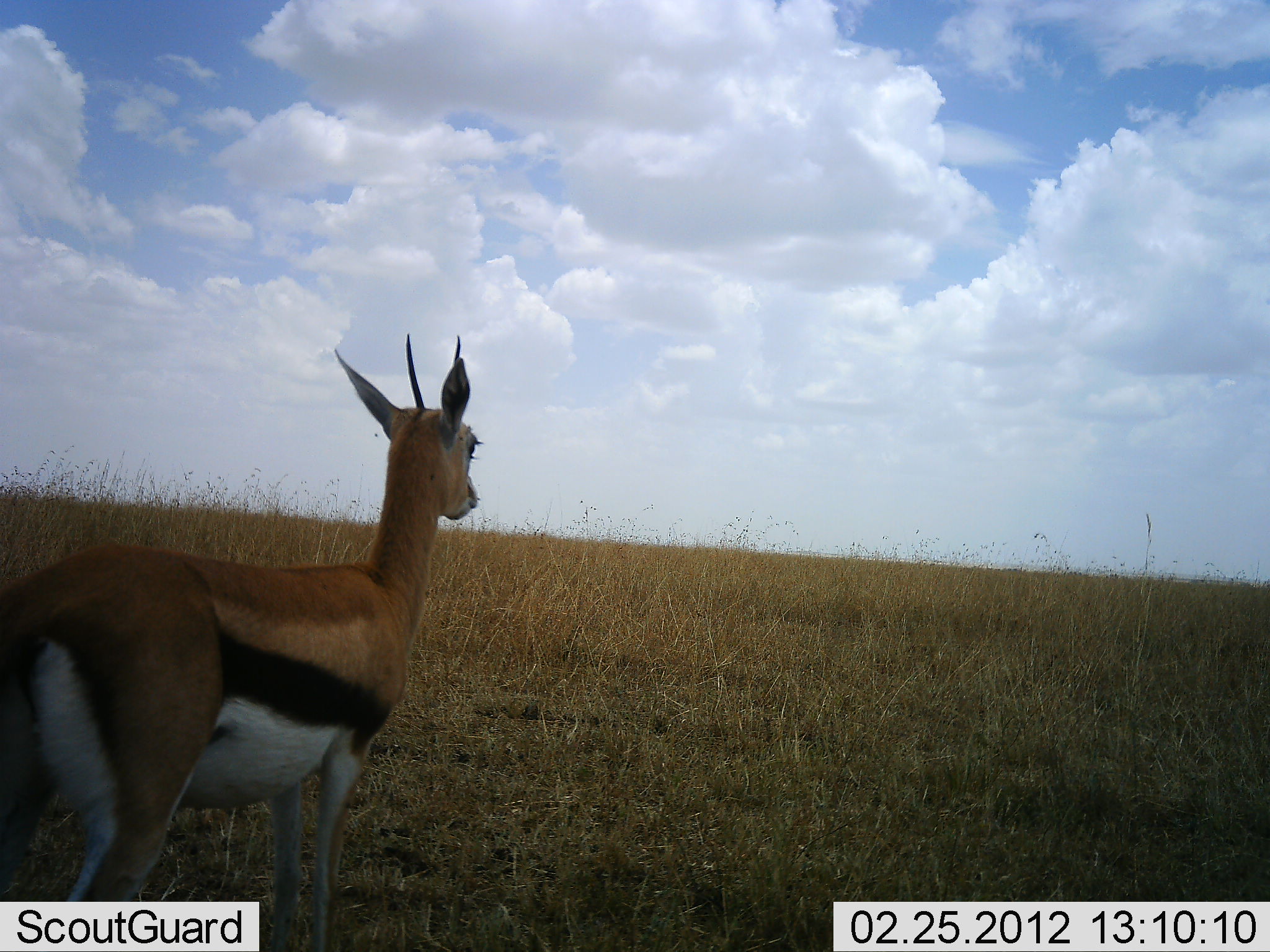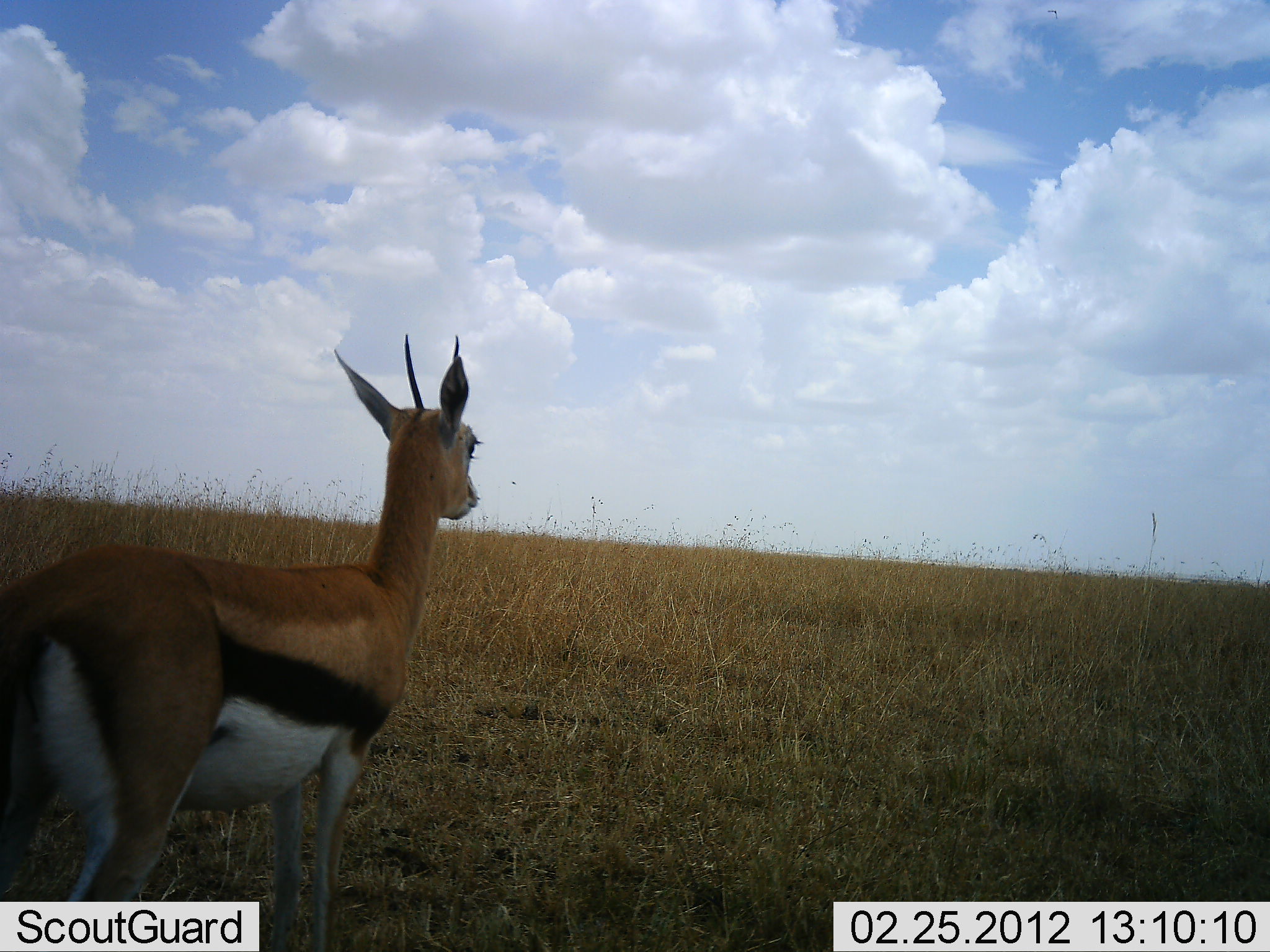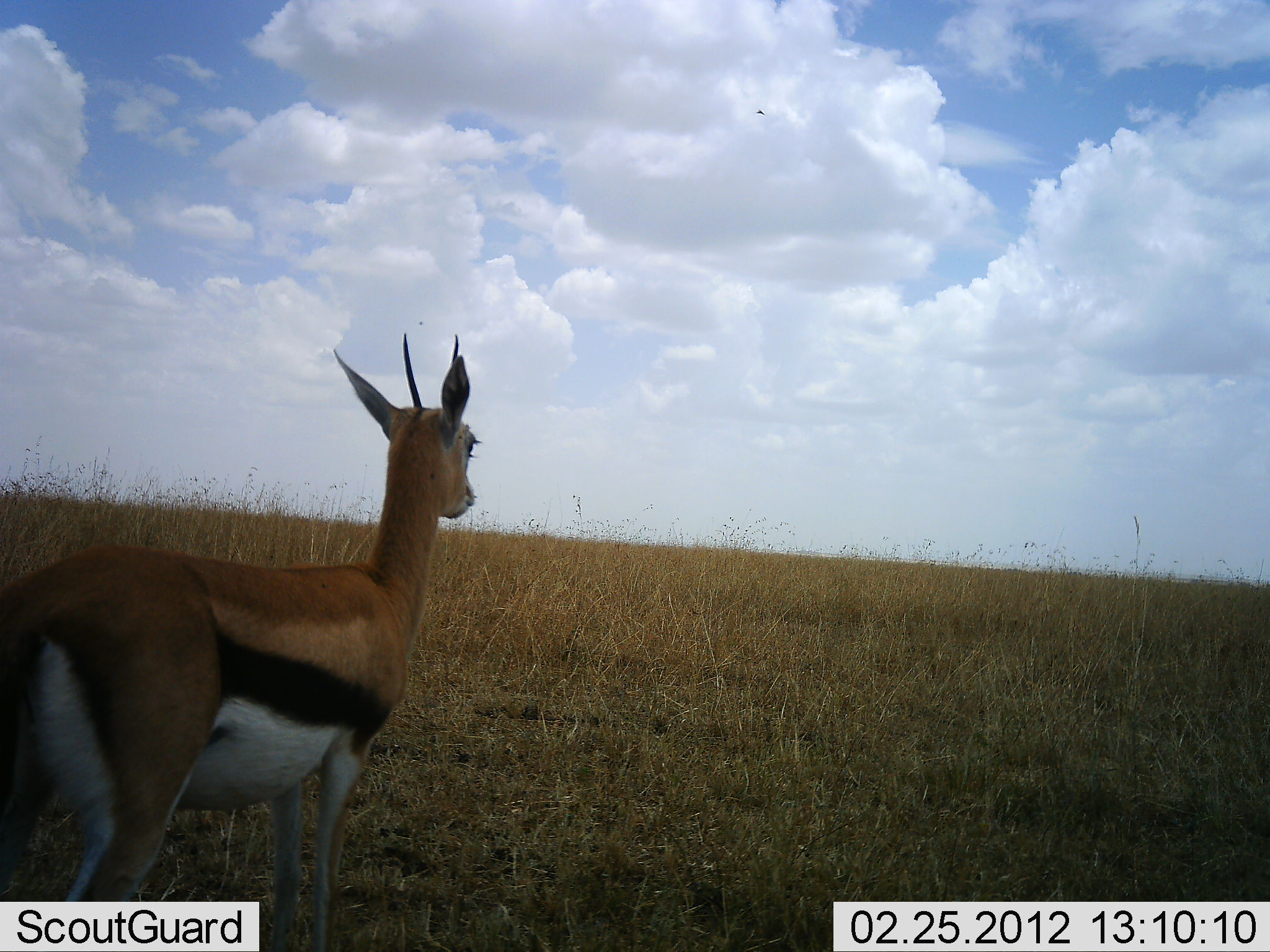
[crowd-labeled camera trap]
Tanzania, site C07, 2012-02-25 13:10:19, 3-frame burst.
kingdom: Animalia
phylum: Chordata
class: Mammalia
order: Artiodactyla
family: Bovidae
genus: Eudorcas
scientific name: Eudorcas thomsonii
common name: thomson's gazelle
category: gazellethomsons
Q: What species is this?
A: Gazellethomsons (thomson's gazelle) (Eudorcas thomsonii).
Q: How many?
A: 1.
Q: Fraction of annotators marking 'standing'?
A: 100%.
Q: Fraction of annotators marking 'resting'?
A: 0%.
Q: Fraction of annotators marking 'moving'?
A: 0%.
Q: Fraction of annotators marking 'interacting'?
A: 0%.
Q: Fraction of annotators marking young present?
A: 0%.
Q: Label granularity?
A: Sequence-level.